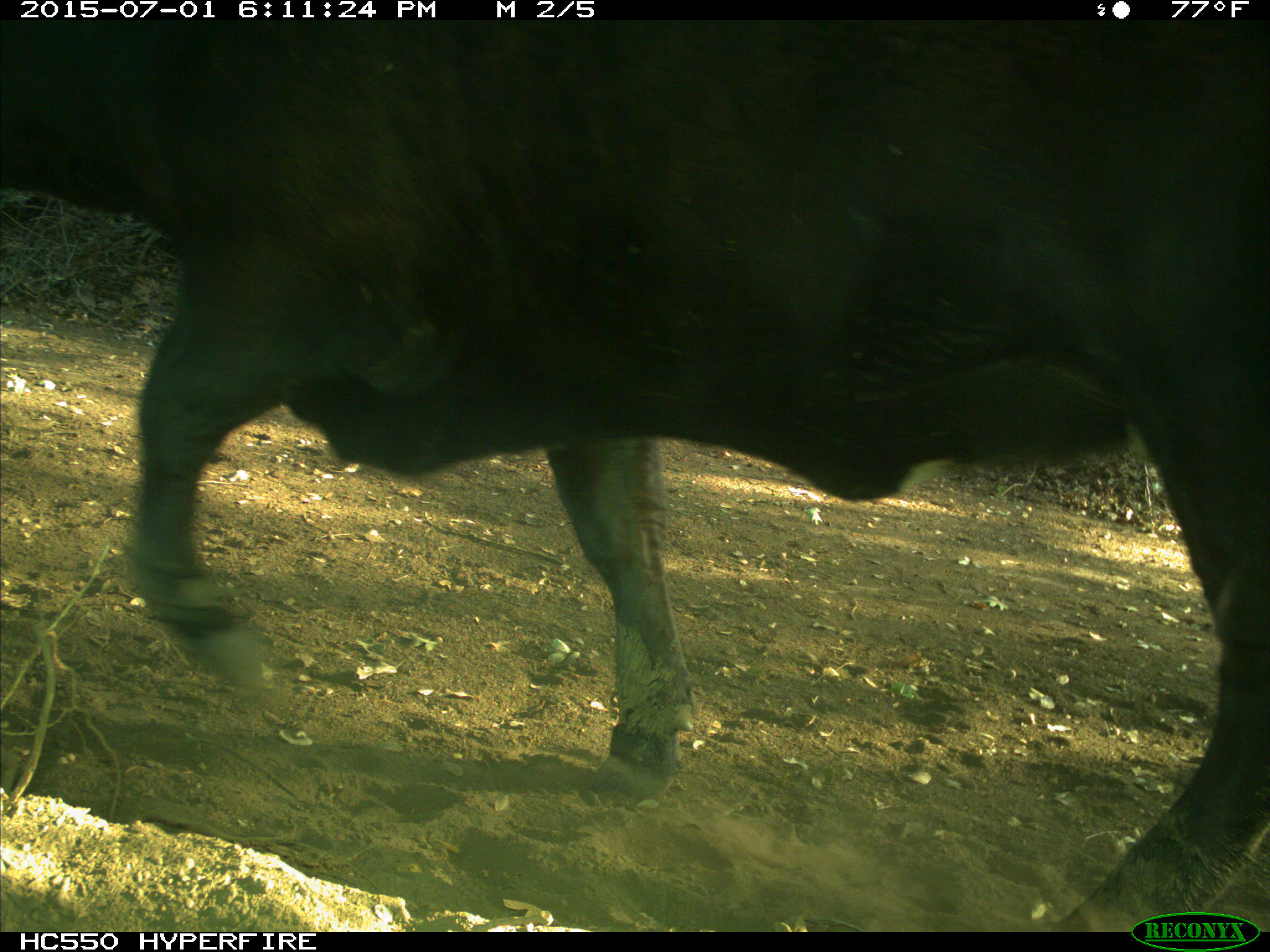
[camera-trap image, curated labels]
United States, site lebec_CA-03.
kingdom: Animalia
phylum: Chordata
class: Mammalia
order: Artiodactyla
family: Bovidae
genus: Bos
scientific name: Bos taurus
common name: domestic cow